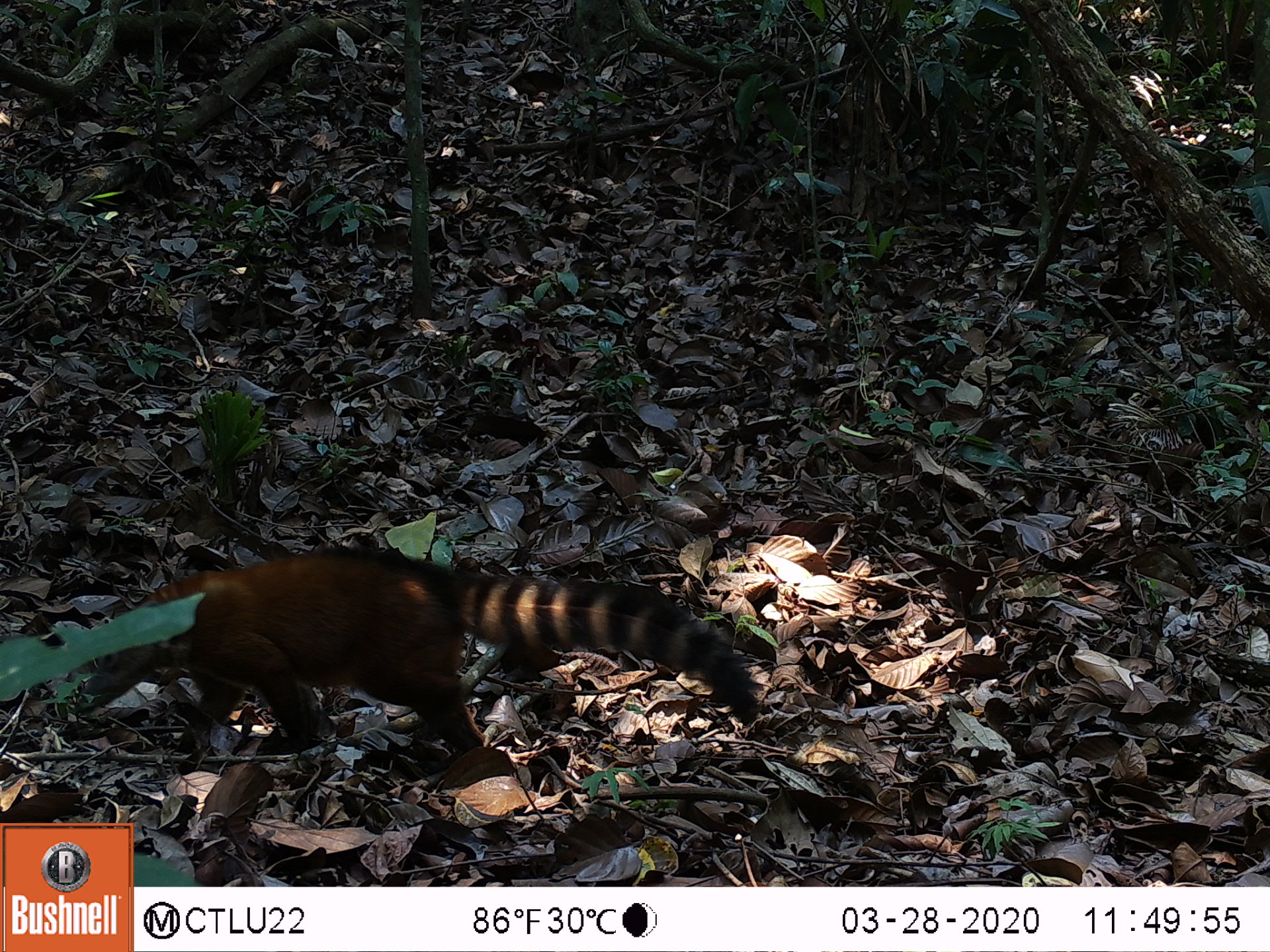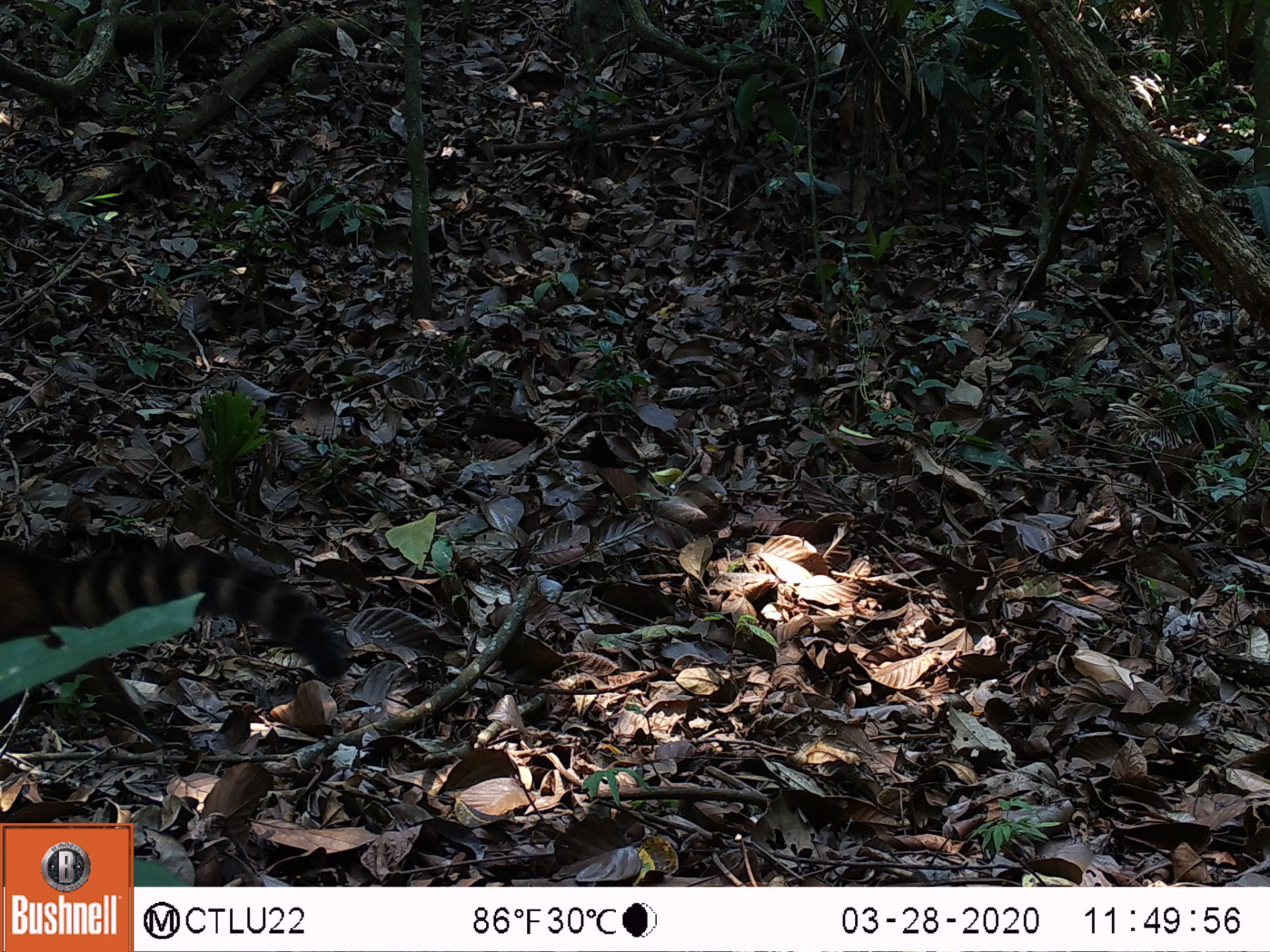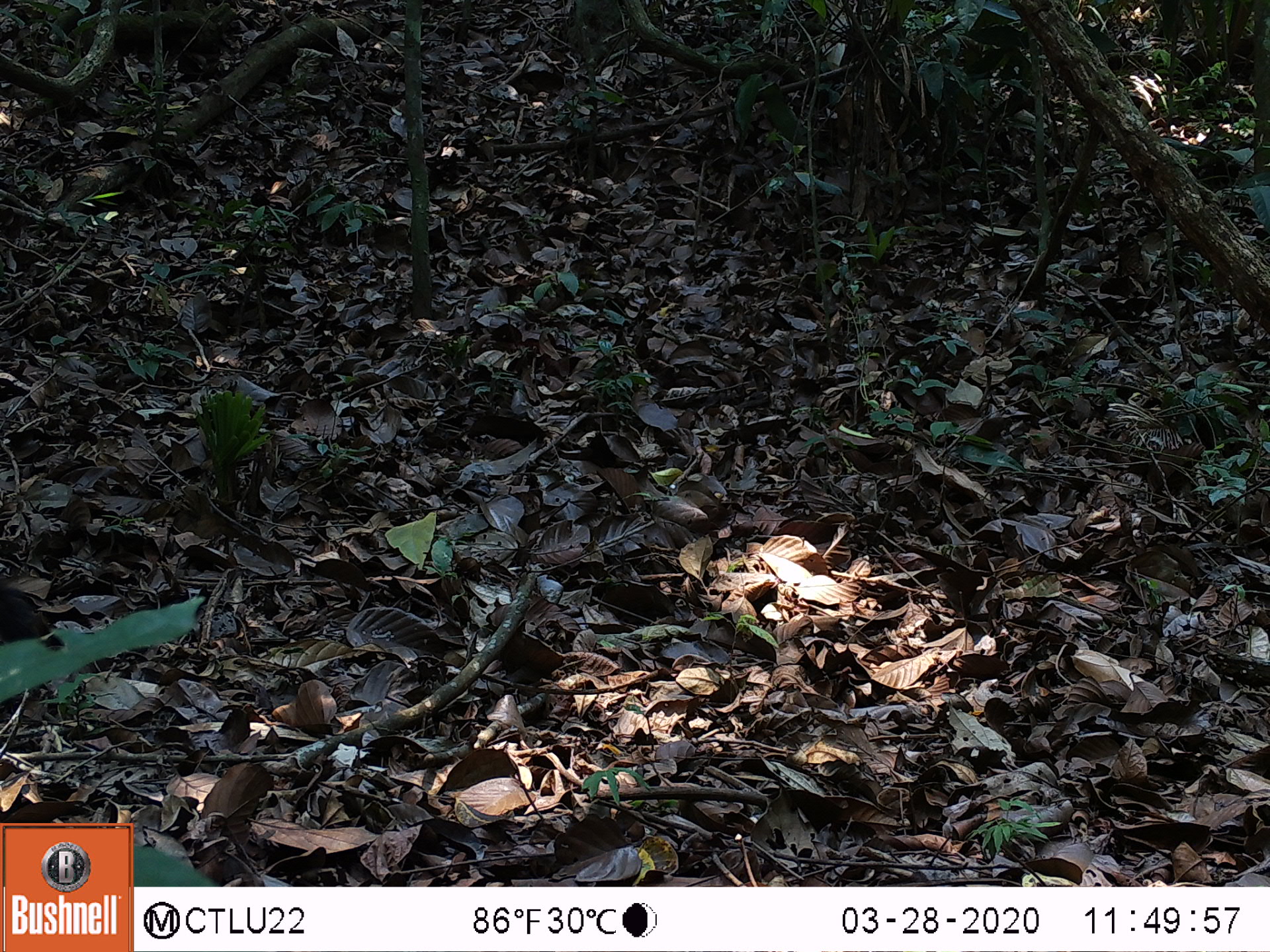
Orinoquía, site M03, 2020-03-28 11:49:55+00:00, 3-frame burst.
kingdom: Animalia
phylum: Chordata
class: Mammalia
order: Carnivora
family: Procyonidae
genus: Nasua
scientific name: Nasua nasua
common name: south american coati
South american coati (Nasua nasua).